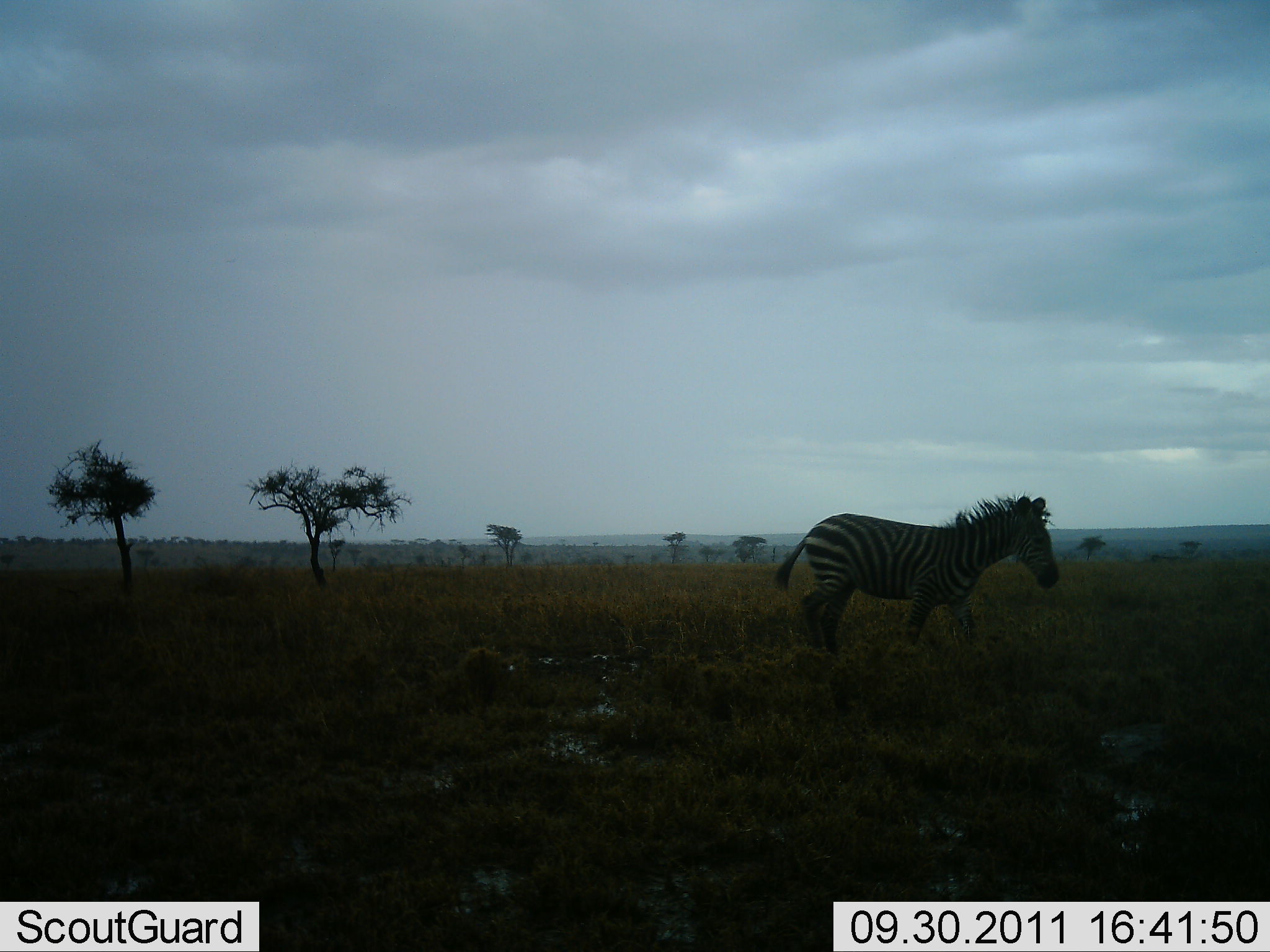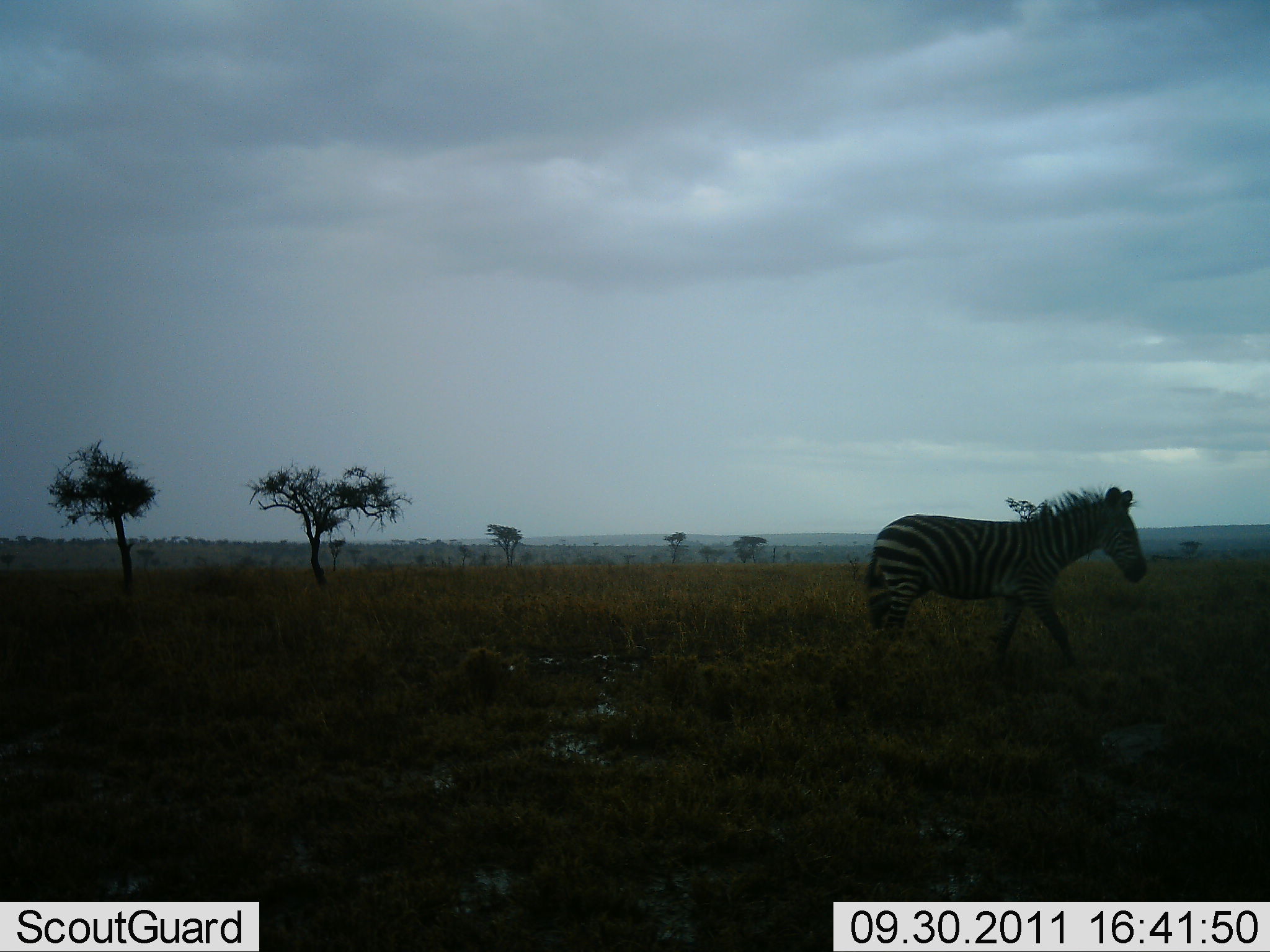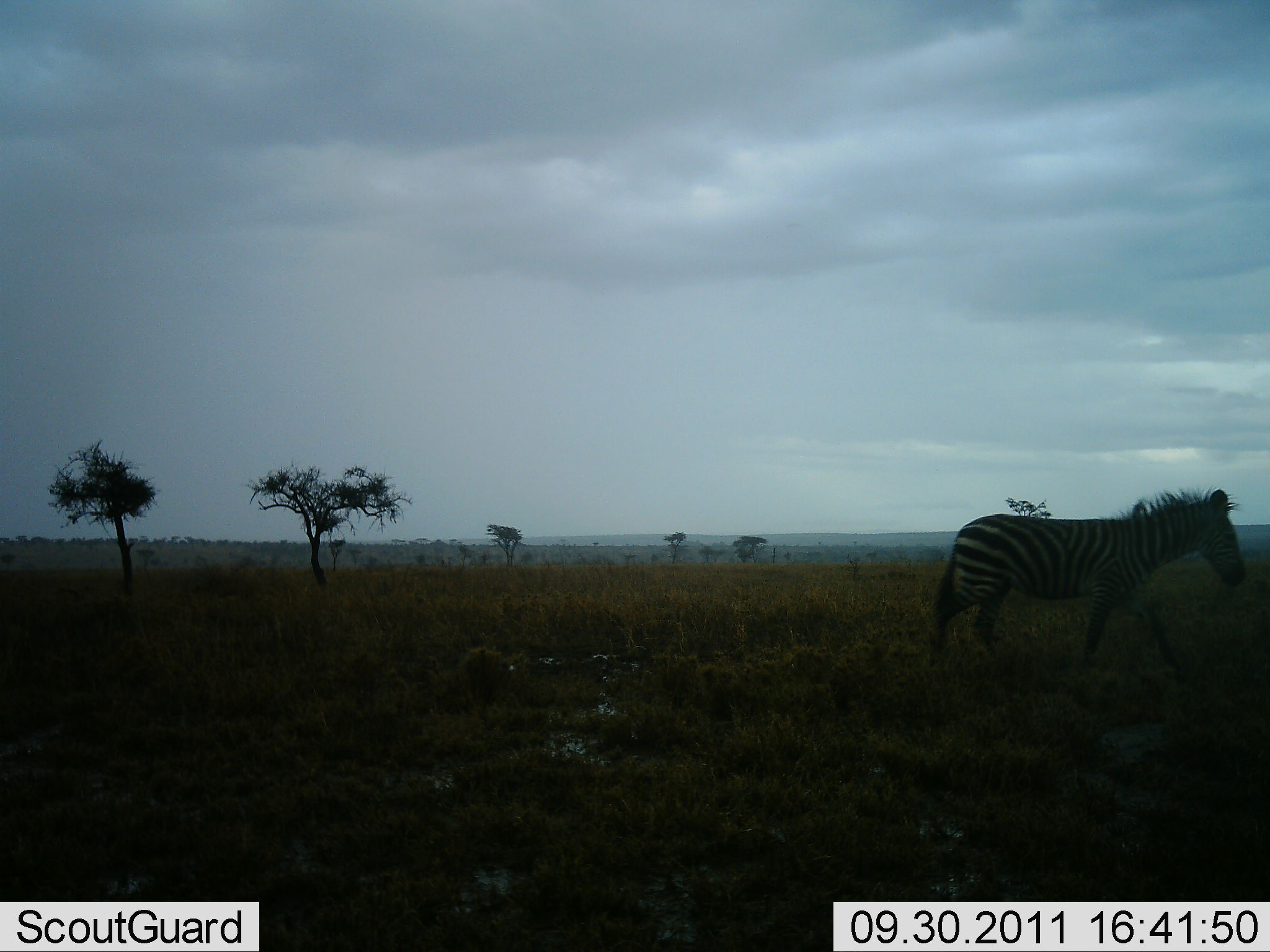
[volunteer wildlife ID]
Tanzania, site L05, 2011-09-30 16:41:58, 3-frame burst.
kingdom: Animalia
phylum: Chordata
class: Mammalia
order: Perissodactyla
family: Equidae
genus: Equus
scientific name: Equus quagga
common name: plains zebra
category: zebra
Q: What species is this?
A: Zebra (plains zebra) (Equus quagga).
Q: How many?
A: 1.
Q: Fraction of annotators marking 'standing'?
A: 0%.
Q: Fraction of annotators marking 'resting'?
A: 0%.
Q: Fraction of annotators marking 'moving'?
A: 100%.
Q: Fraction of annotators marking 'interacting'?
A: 0%.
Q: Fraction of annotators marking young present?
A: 0%.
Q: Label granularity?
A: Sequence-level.